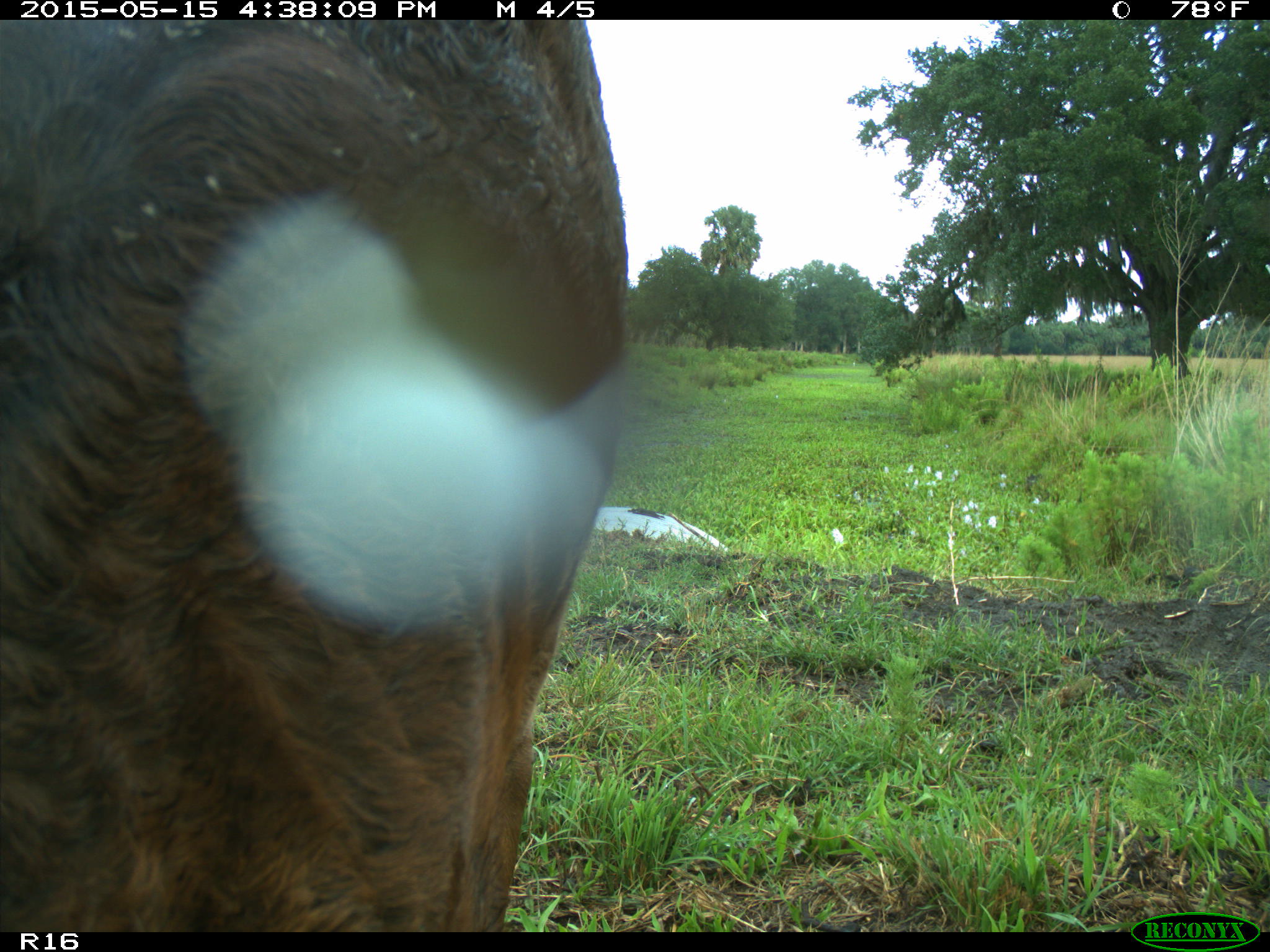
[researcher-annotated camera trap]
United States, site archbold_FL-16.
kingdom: Animalia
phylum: Chordata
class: Mammalia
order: Artiodactyla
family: Bovidae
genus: Bos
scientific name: Bos taurus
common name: domestic cow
Bos taurus (domestic cow).